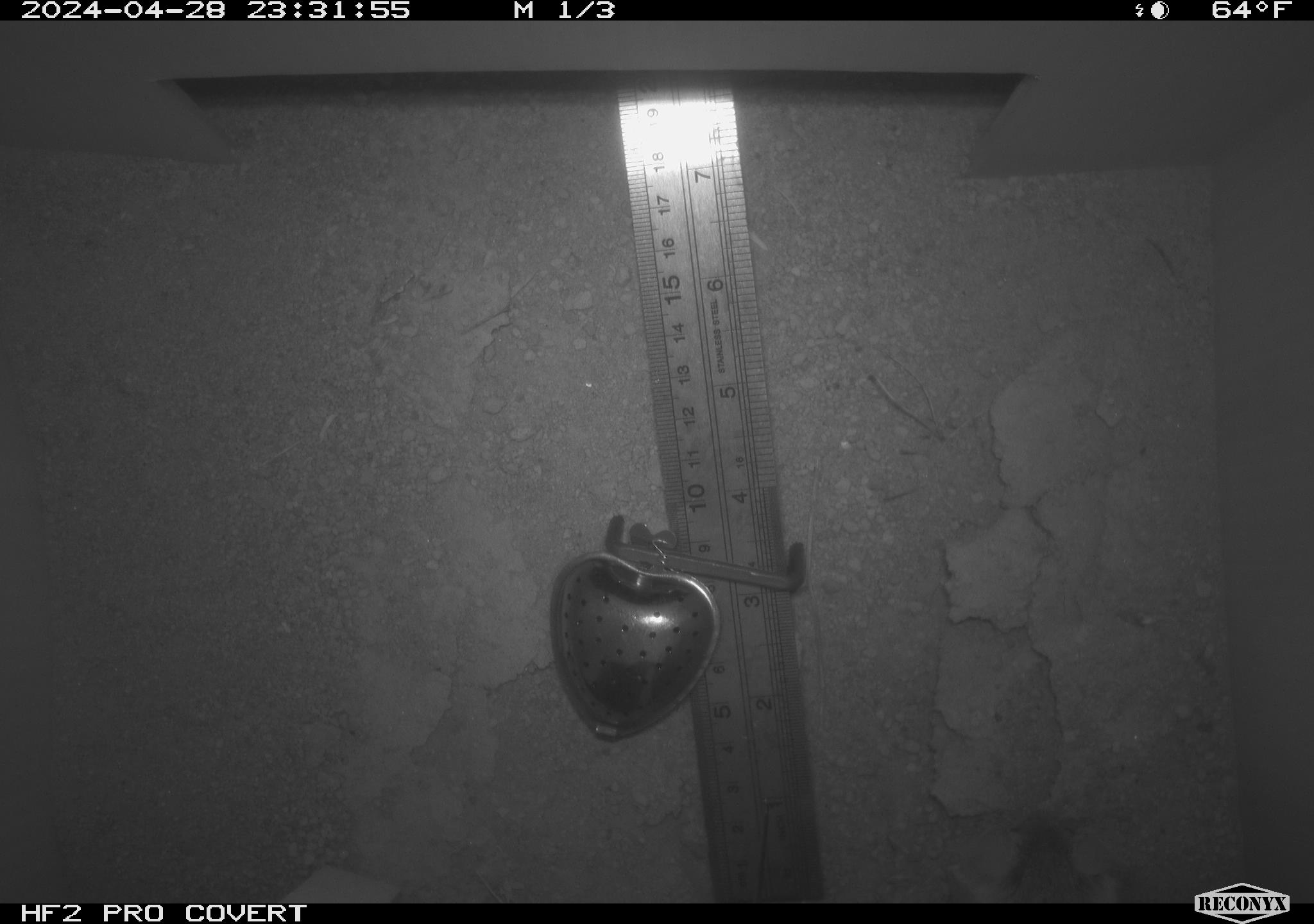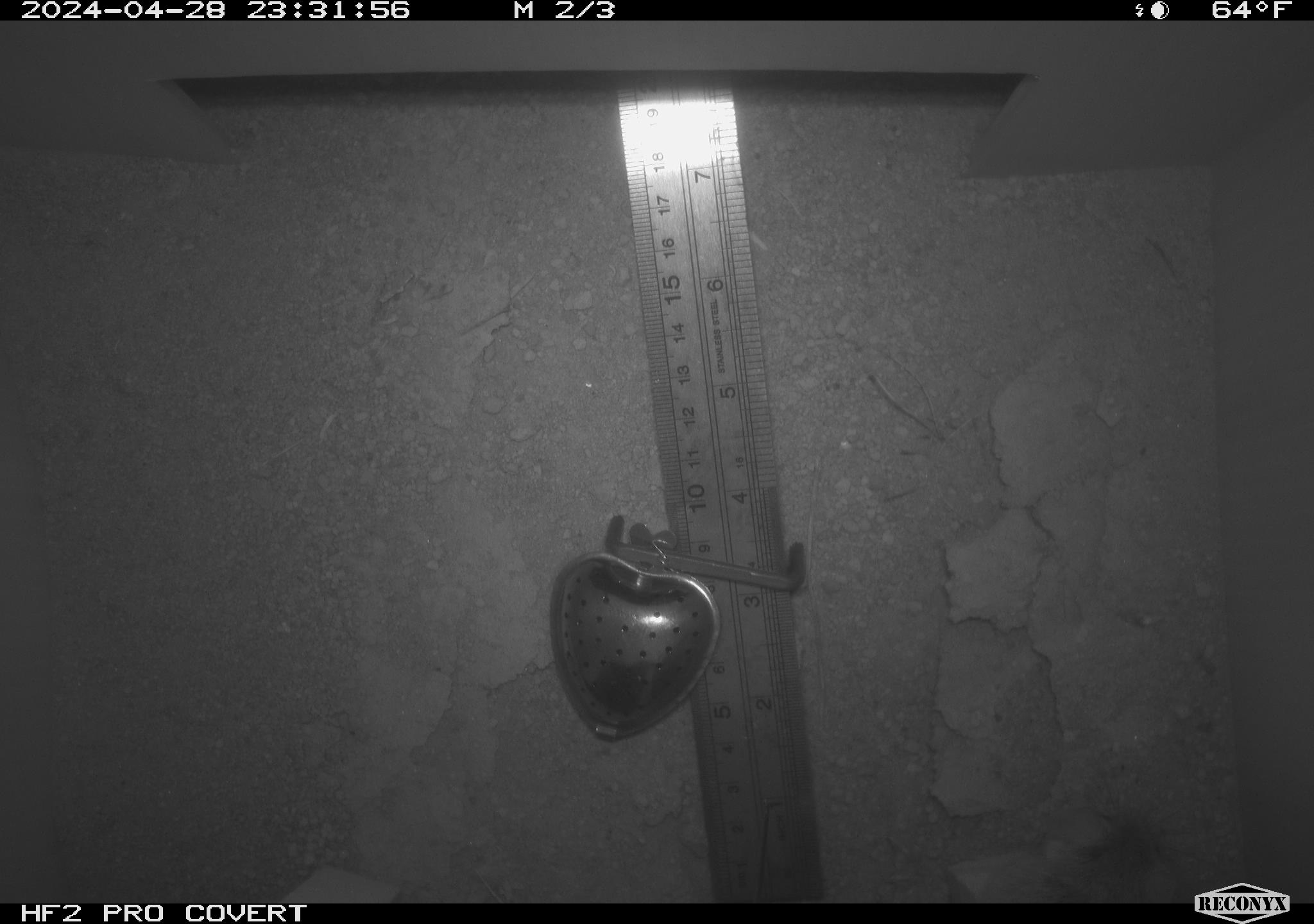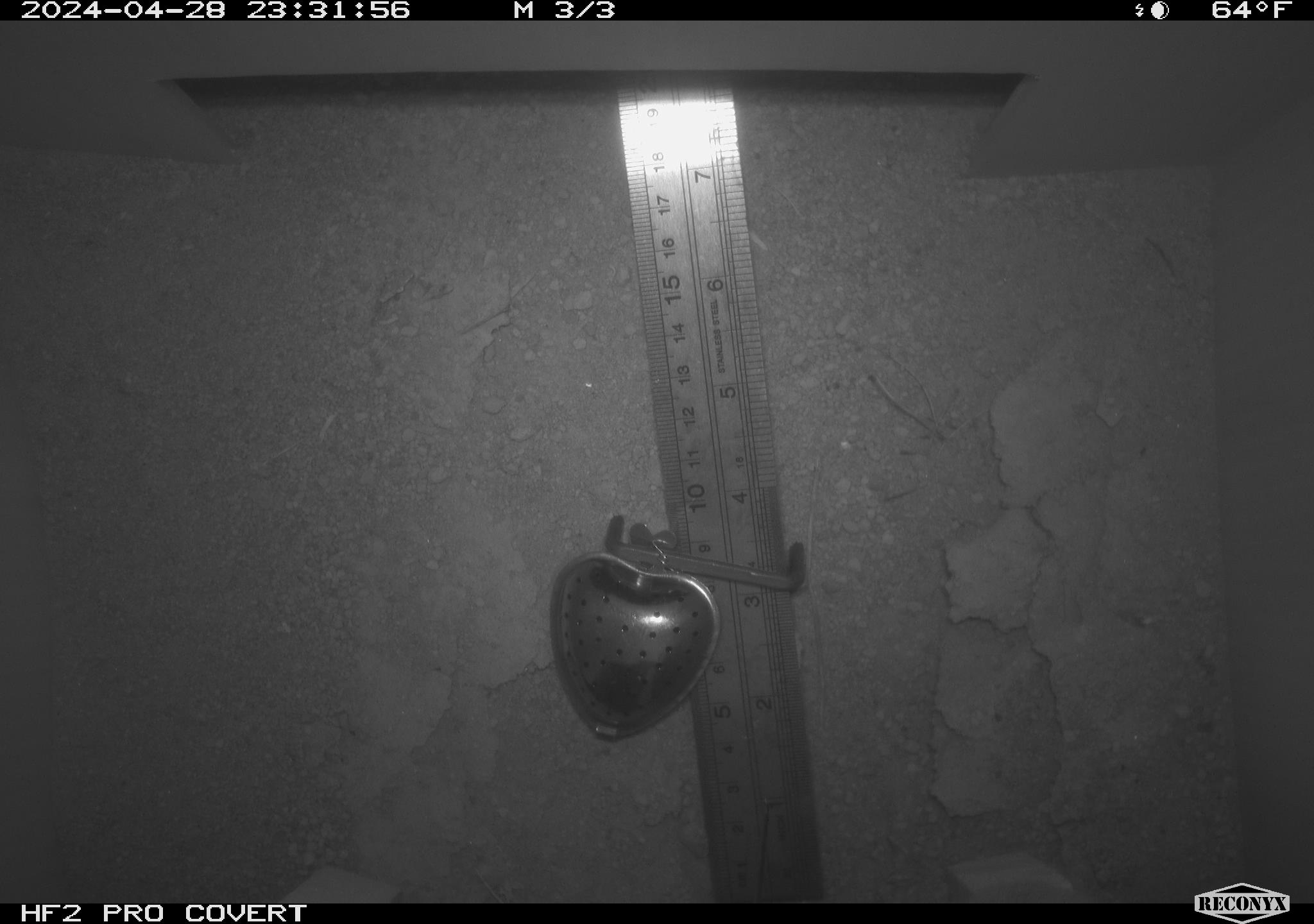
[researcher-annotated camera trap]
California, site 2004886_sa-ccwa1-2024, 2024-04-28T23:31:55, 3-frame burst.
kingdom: Animalia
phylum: Chordata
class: Mammalia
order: Rodentia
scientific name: Rodentia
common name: mouse species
Mouse species (Rodentia).